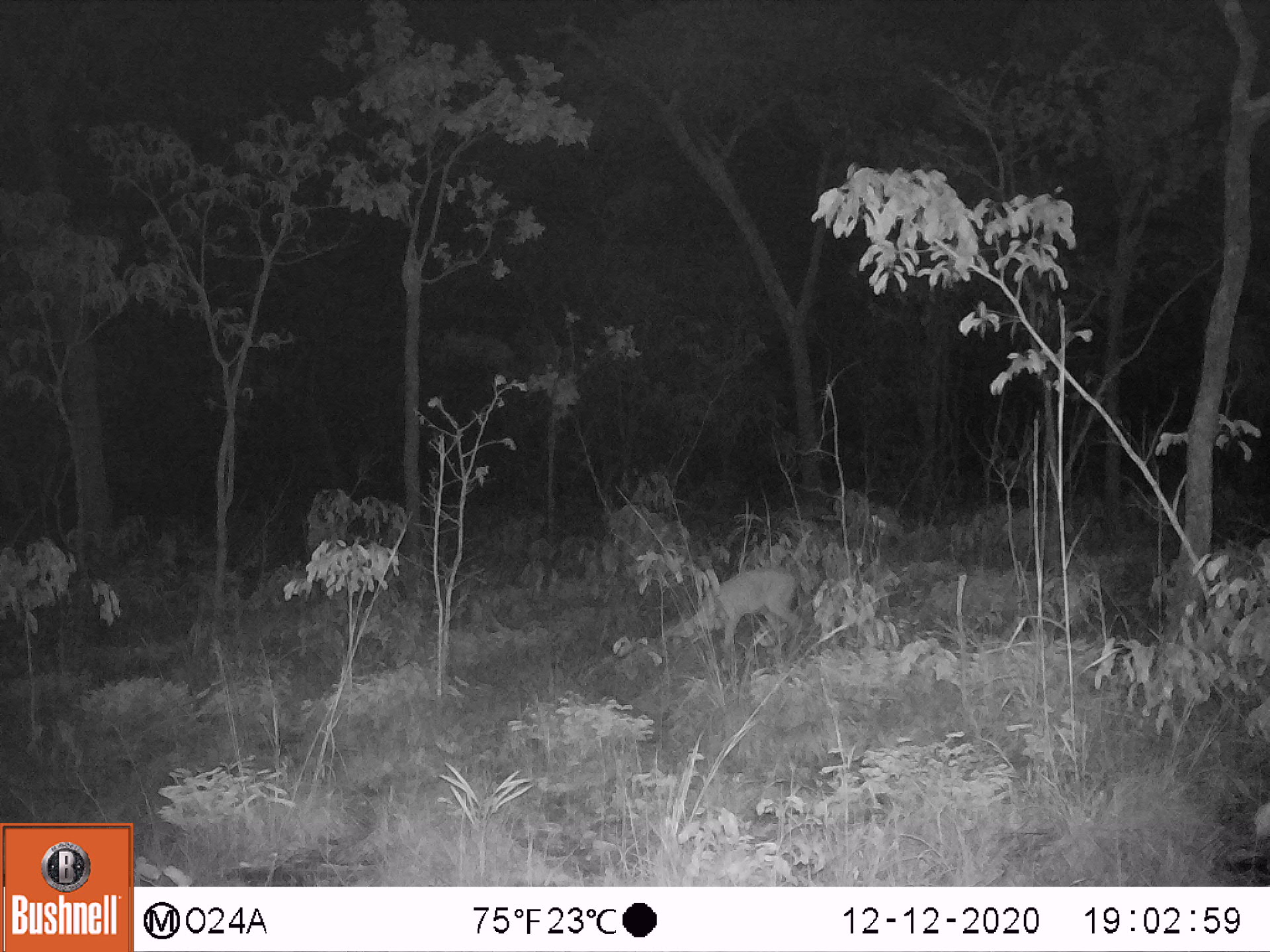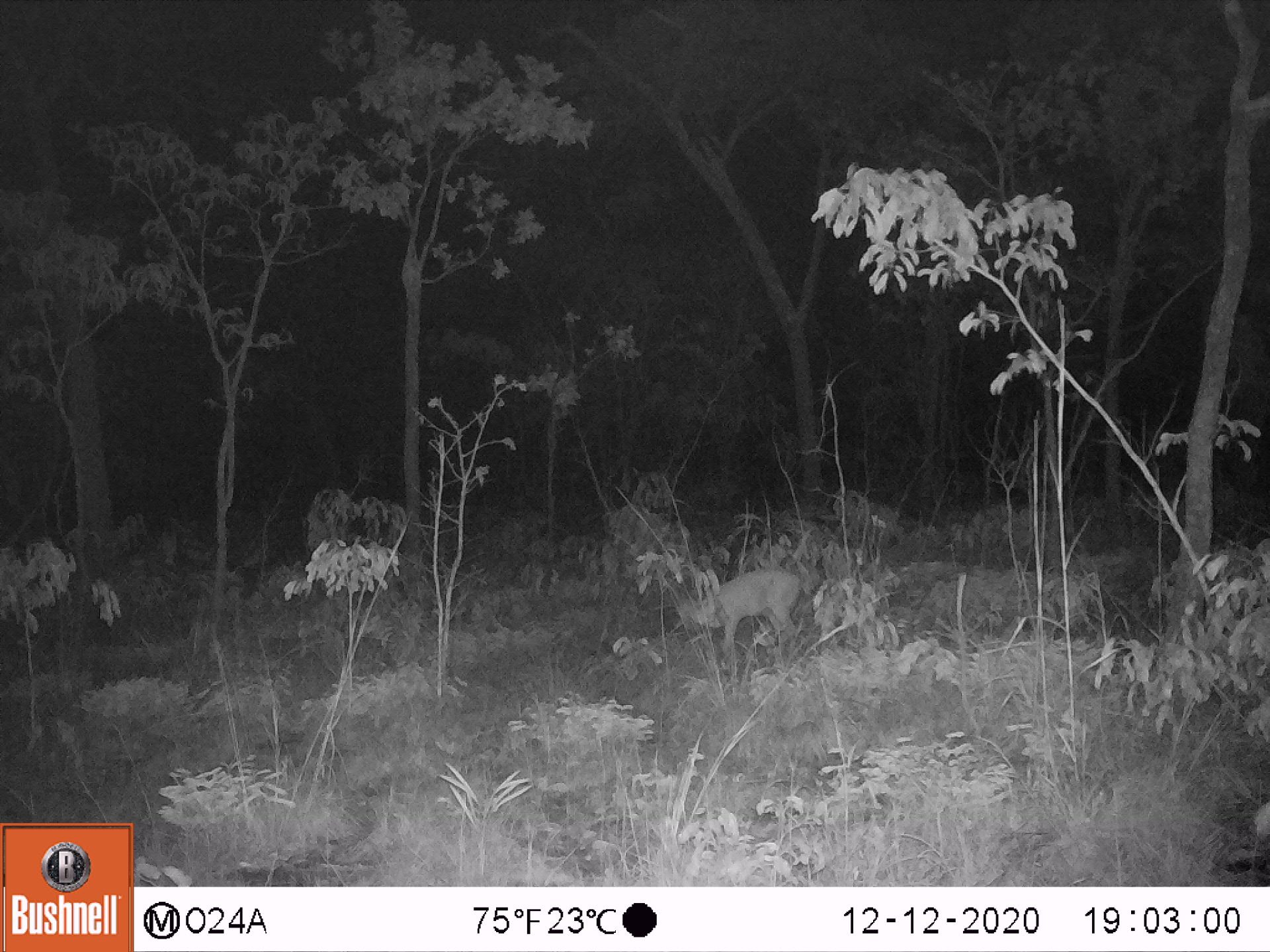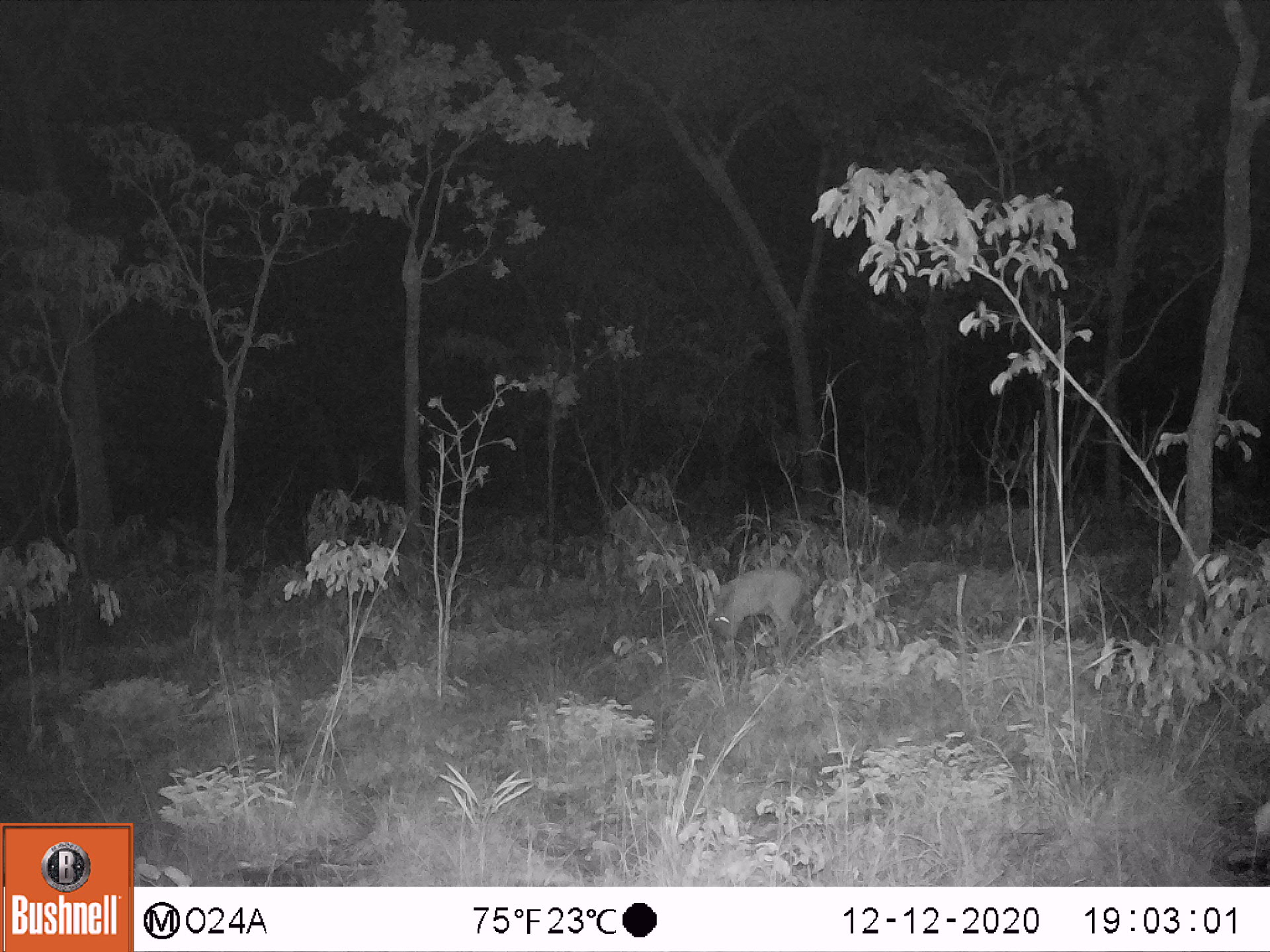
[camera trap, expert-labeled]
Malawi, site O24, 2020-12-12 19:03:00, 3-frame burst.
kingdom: Animalia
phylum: Chordata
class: Mammalia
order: Artiodactyla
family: Bovidae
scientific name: Antilopinae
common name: small antelope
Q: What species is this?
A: Small antelope (Antilopinae).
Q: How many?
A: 1.